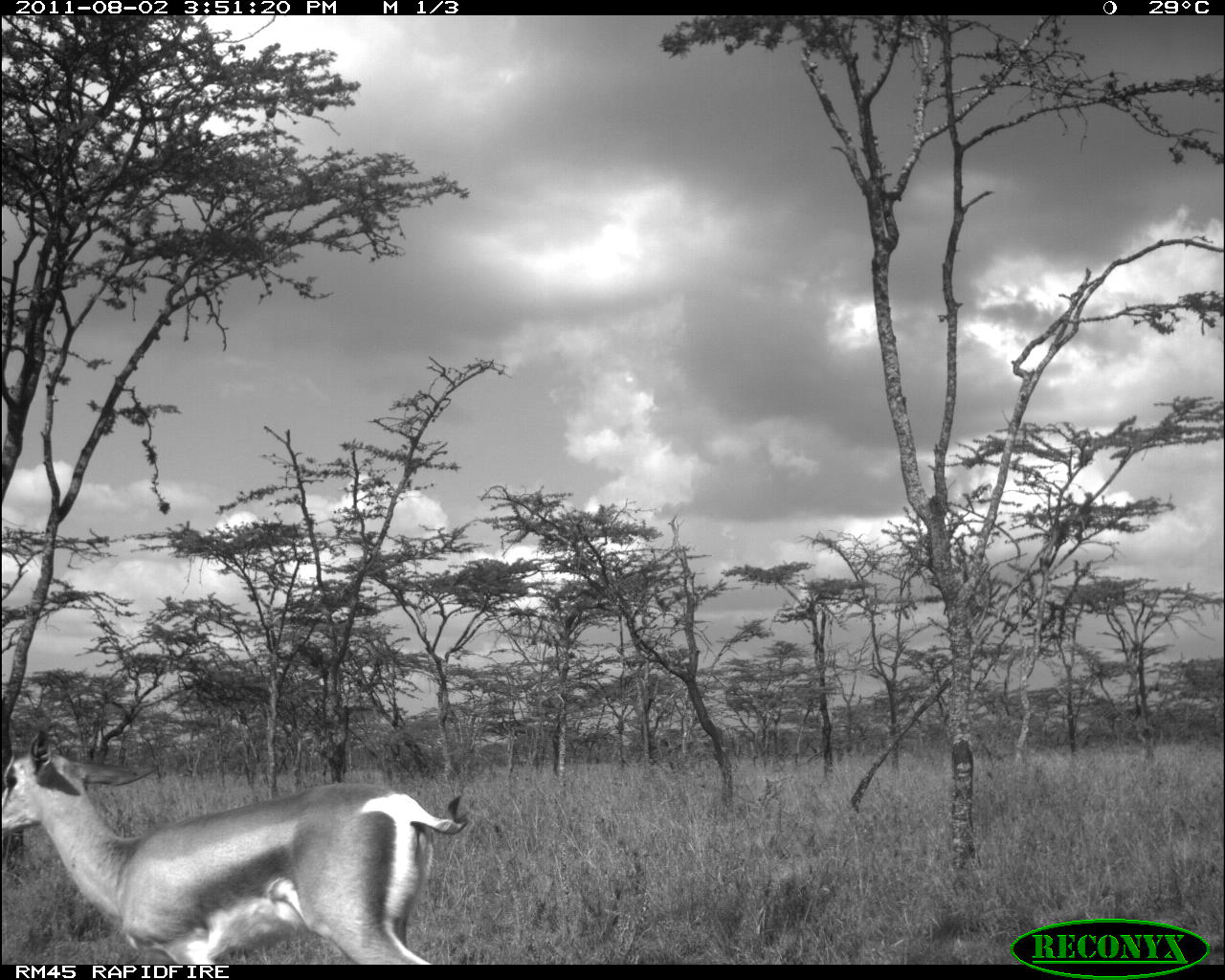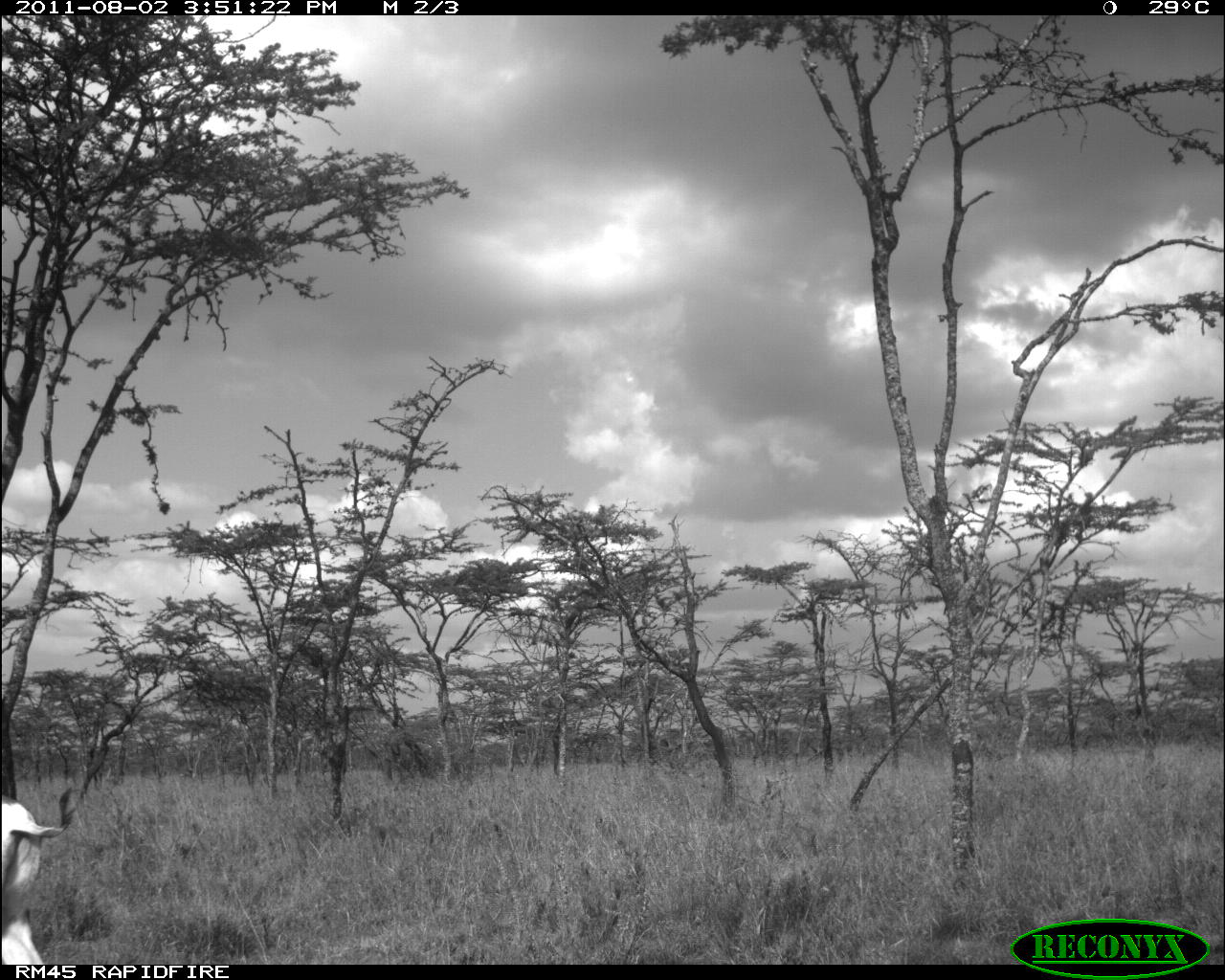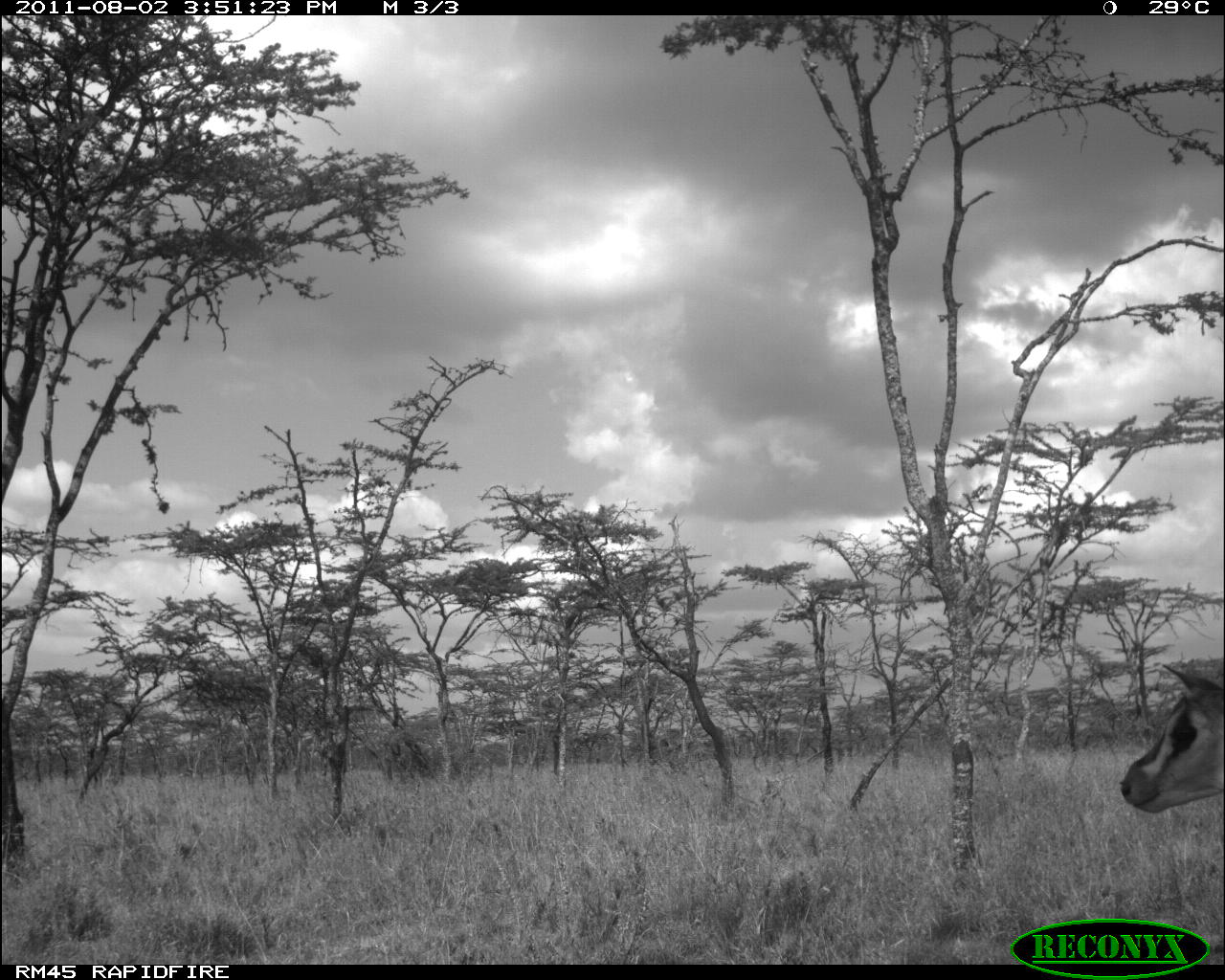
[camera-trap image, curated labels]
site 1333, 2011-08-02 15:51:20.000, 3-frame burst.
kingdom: Animalia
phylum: Chordata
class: Mammalia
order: Artiodactyla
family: Bovidae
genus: Nanger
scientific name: Nanger granti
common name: grant's gazelle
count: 1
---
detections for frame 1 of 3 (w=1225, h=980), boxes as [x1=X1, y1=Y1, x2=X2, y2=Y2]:
nanger granti: [x1=0, y1=722, x2=467, y2=964]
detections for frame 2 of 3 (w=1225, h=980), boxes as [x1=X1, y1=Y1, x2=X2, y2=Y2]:
nanger granti: [x1=1, y1=785, x2=77, y2=964]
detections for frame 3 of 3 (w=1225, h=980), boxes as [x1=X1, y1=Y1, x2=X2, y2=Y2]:
nanger granti: [x1=1118, y1=662, x2=1225, y2=814]